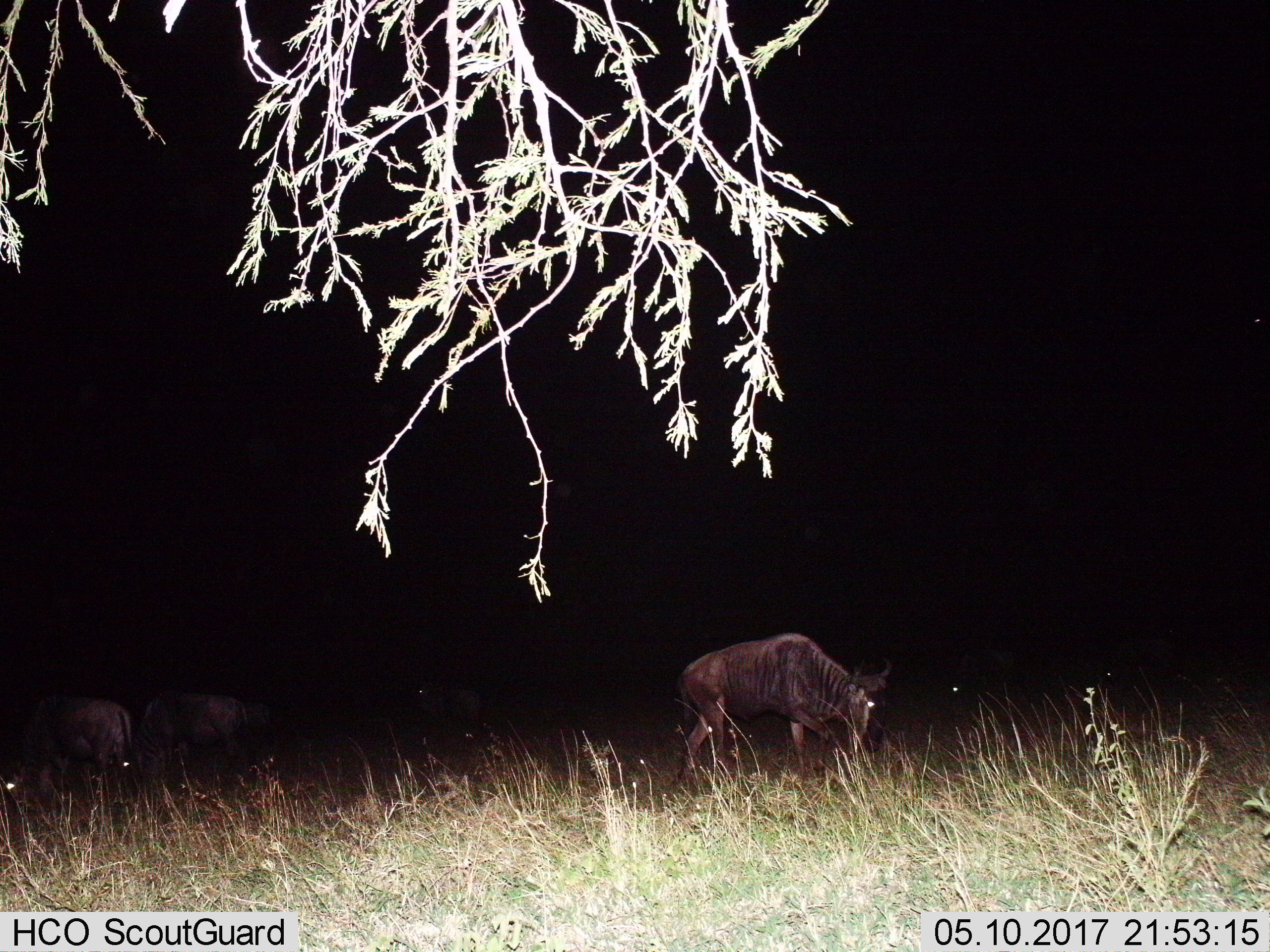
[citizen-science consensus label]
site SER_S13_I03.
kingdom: Animalia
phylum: Chordata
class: Mammalia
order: Artiodactyla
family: Bovidae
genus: Connochaetes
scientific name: Connochaetes taurinus taurinus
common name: blue wildebeest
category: wildebeestblue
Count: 3.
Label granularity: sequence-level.